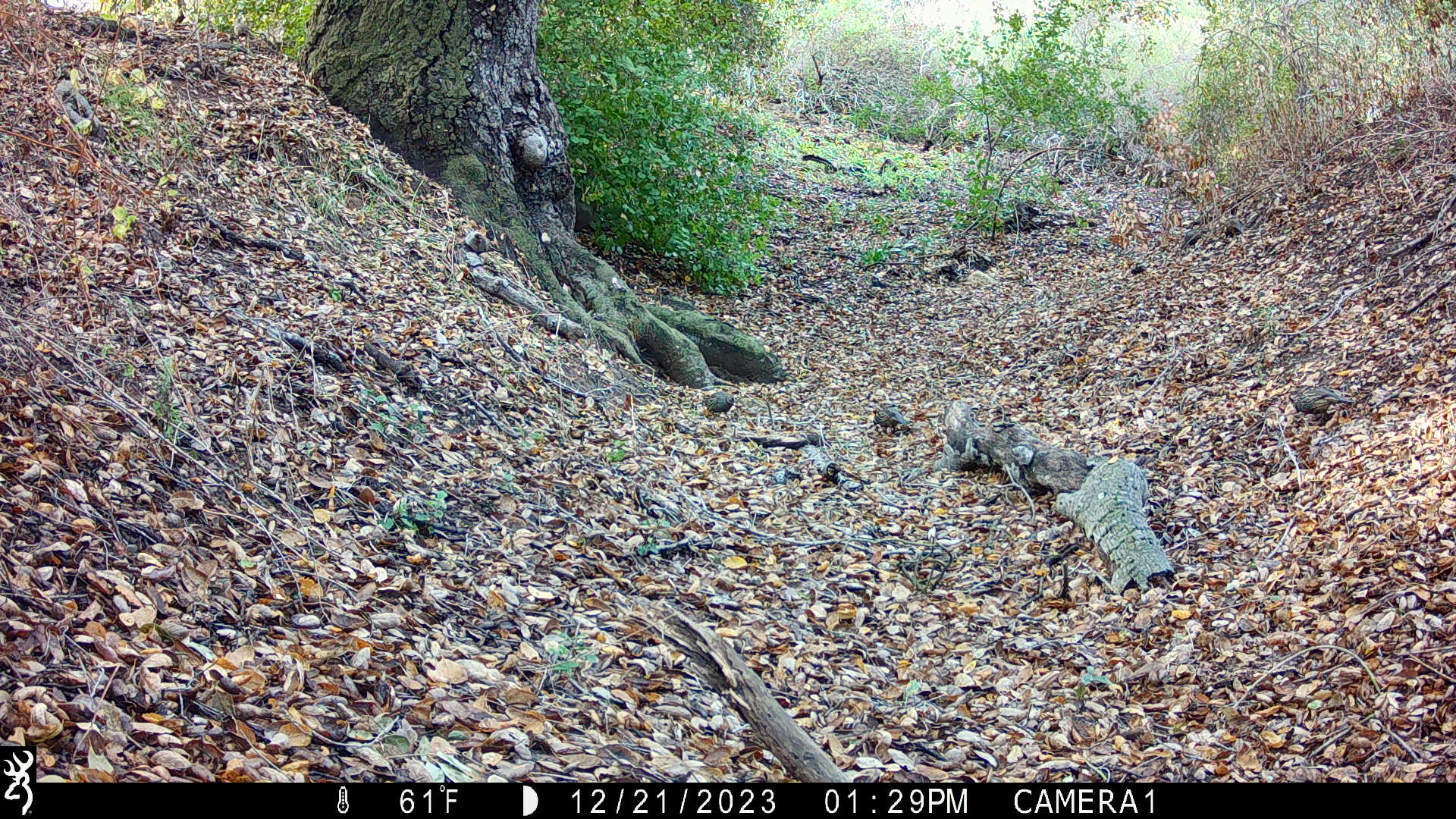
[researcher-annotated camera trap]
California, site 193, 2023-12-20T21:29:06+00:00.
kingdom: Animalia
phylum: Chordata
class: Aves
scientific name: Aves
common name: bird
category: unknown bird